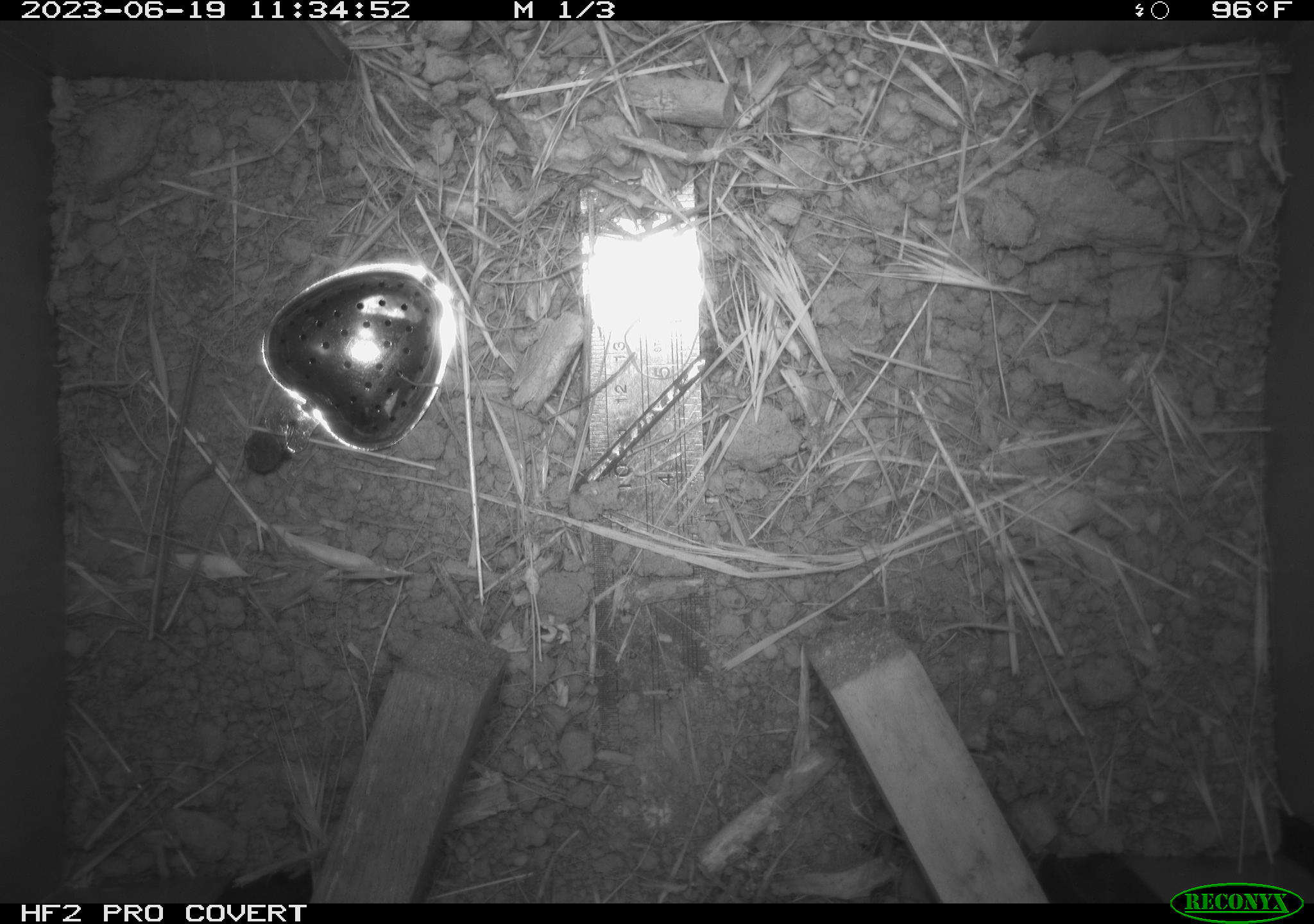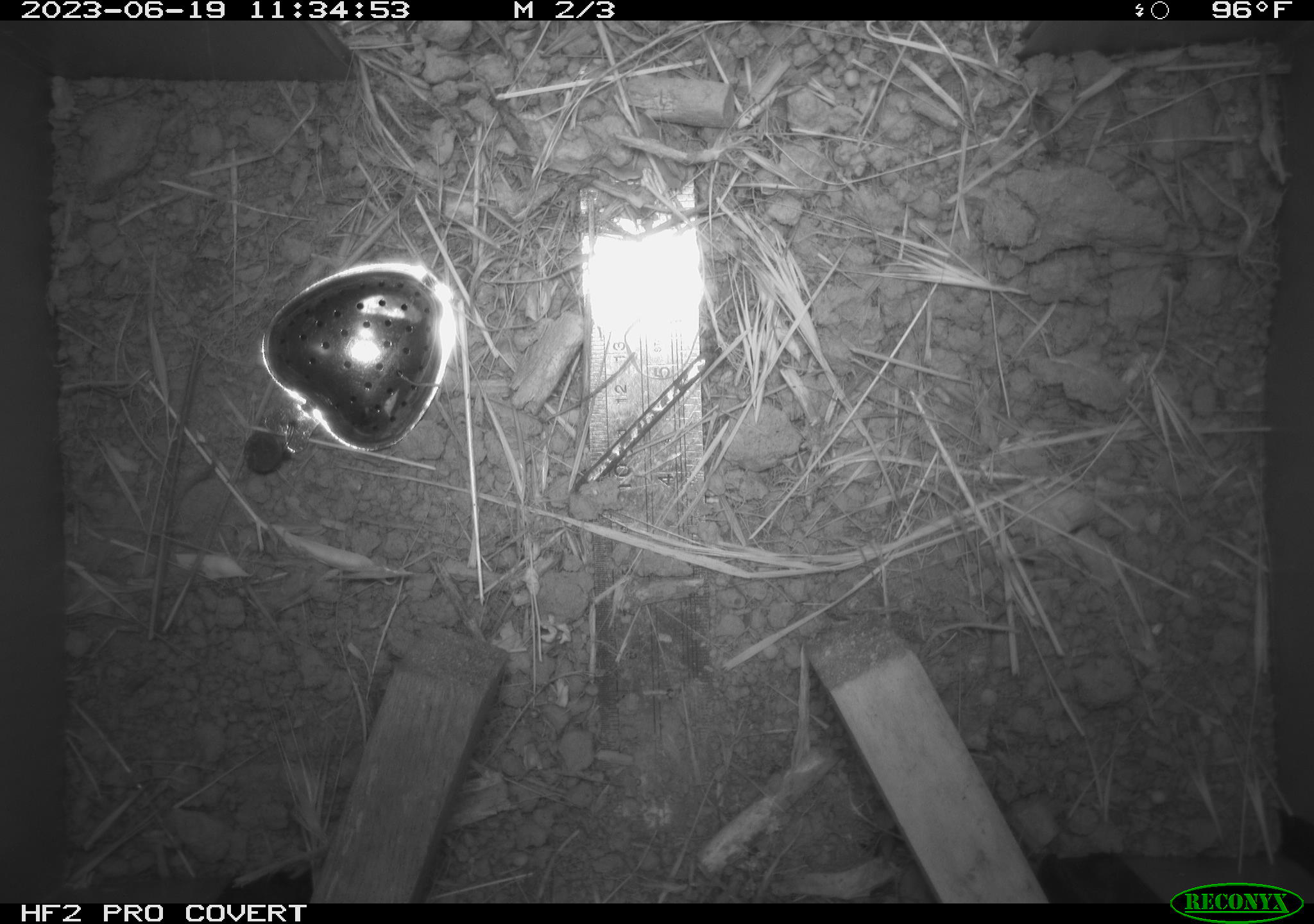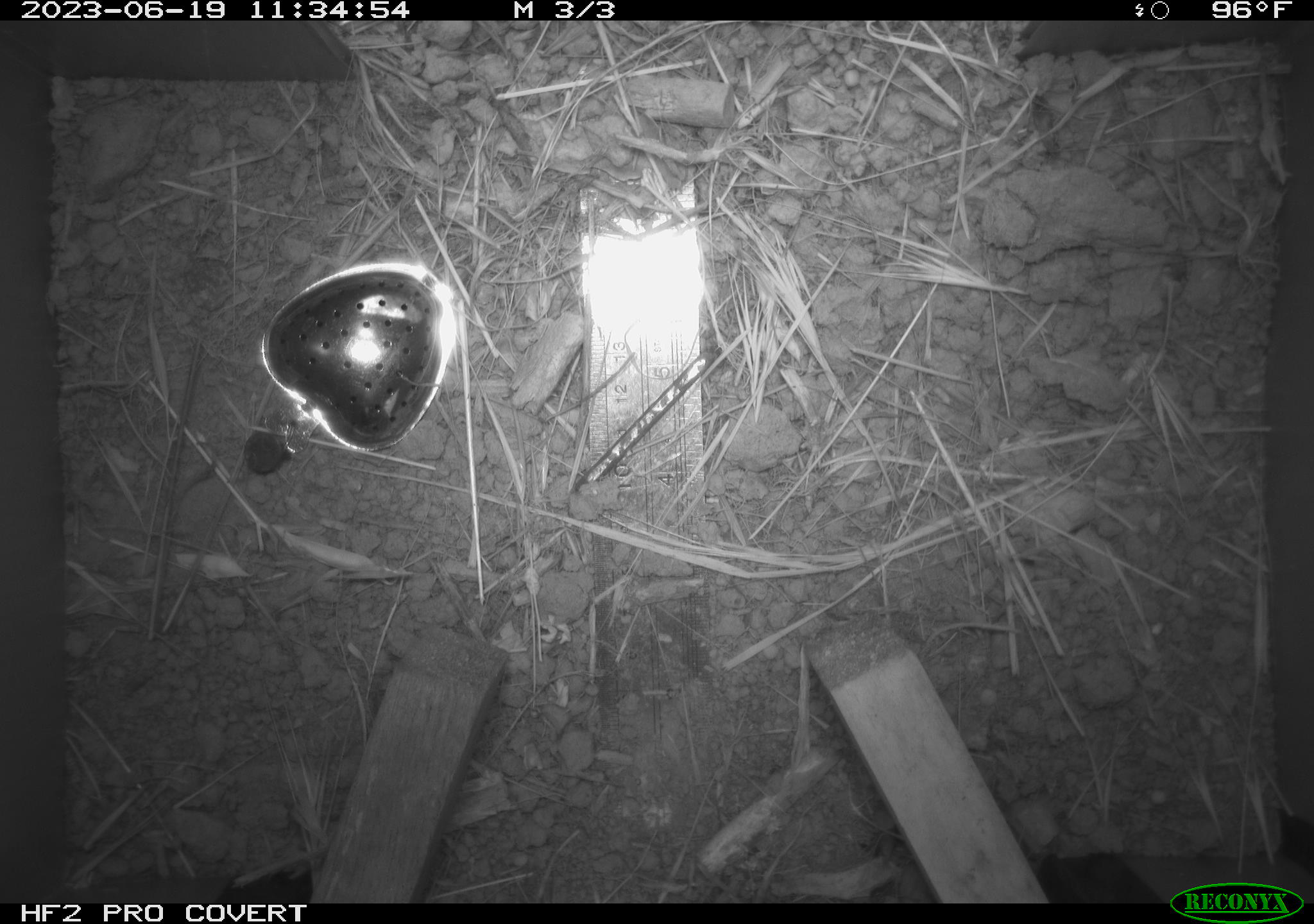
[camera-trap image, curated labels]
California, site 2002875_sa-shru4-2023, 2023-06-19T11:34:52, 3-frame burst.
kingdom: Animalia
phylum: Chordata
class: Reptilia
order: Squamata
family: Phrynosomatidae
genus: Sceloporus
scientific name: Sceloporus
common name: spiny lizards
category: sceloporus species